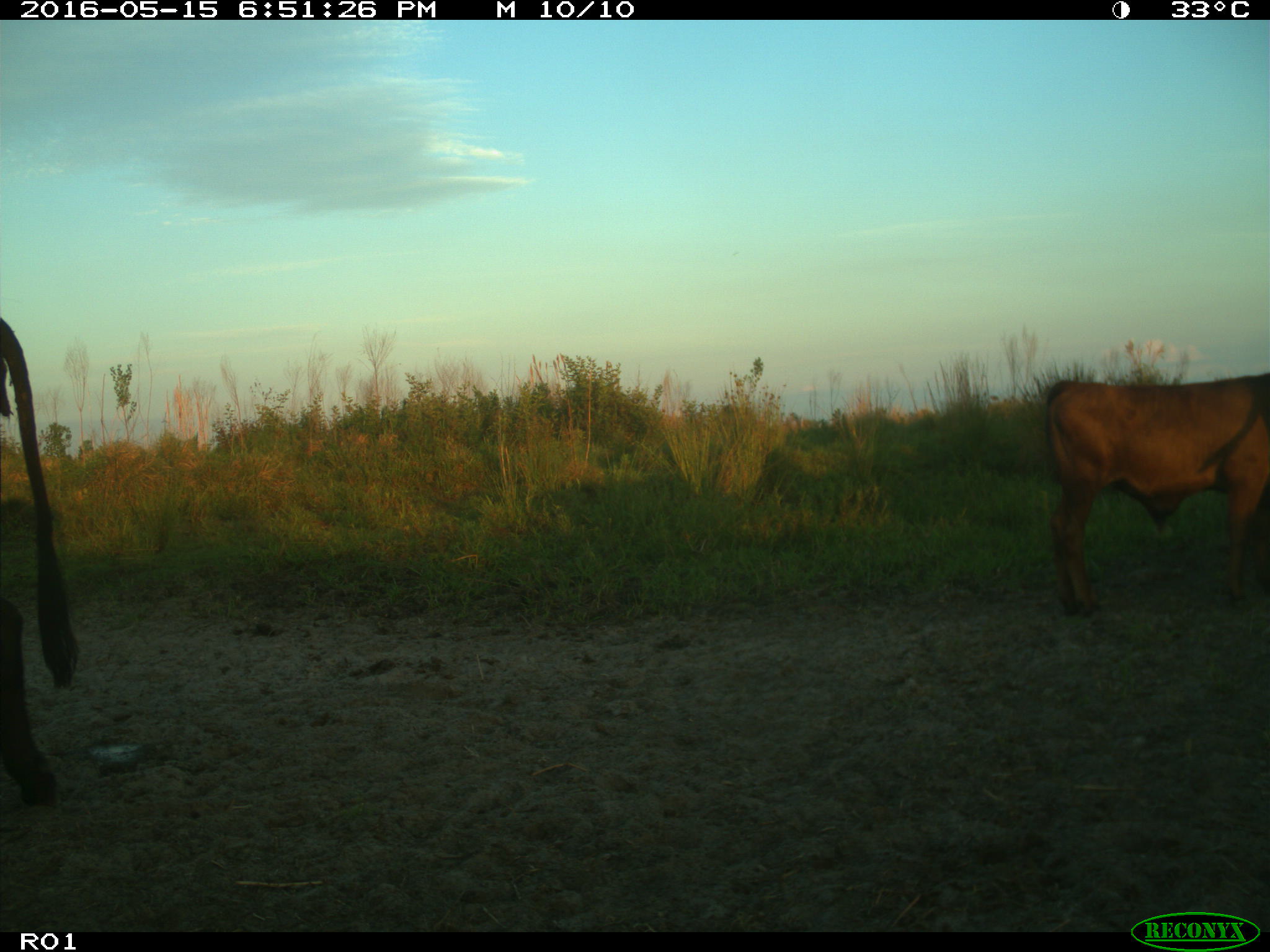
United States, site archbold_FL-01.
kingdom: Animalia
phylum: Chordata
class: Mammalia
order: Artiodactyla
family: Bovidae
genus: Bos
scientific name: Bos taurus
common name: domestic cow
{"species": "Bos taurus (domestic cow)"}